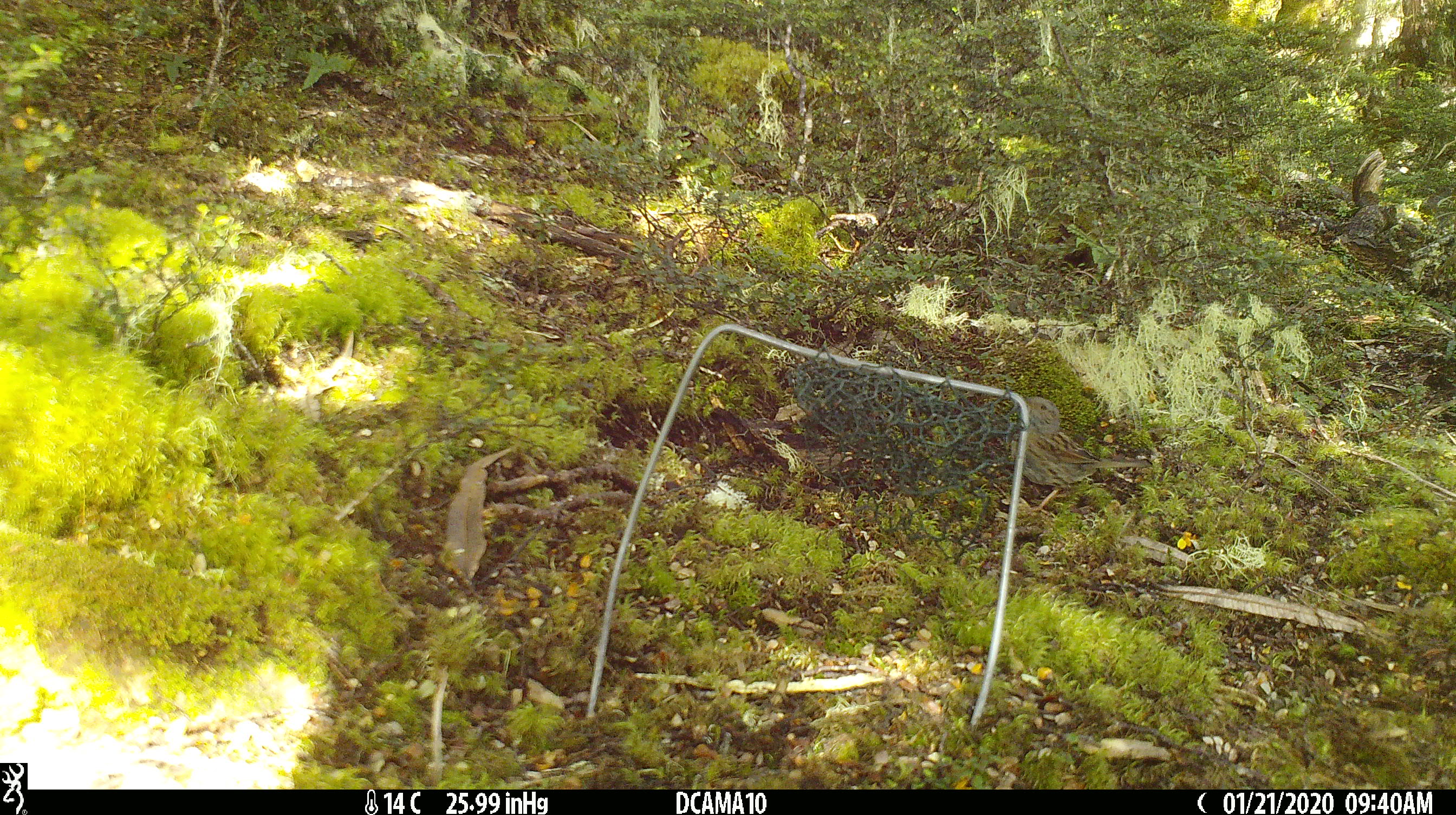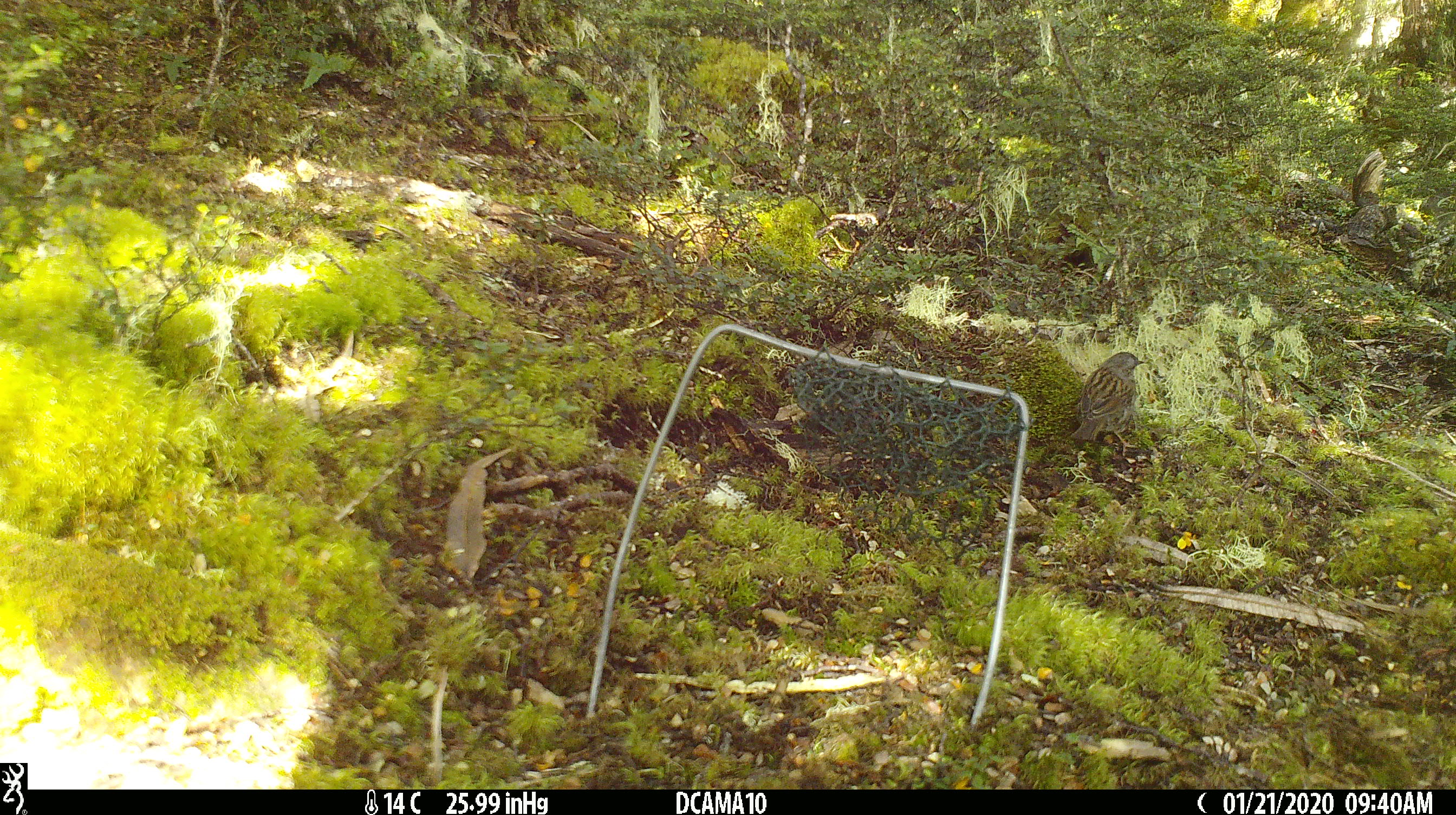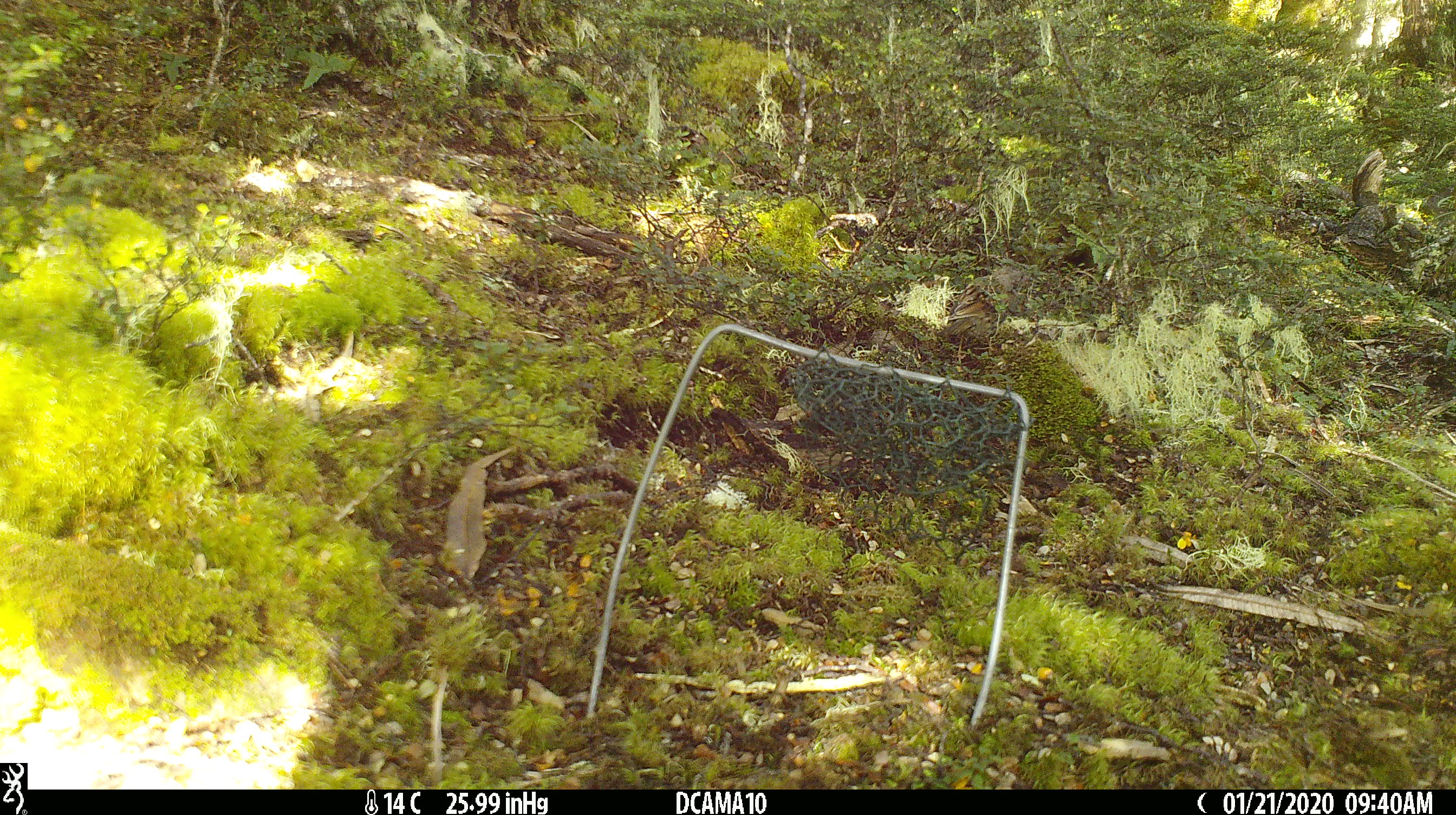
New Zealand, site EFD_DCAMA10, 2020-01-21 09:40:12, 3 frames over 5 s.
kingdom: Animalia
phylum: Chordata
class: Aves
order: Passeriformes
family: Prunellidae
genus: Prunella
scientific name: Prunella modularis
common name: dunnock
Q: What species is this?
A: Dunnock (Prunella modularis).